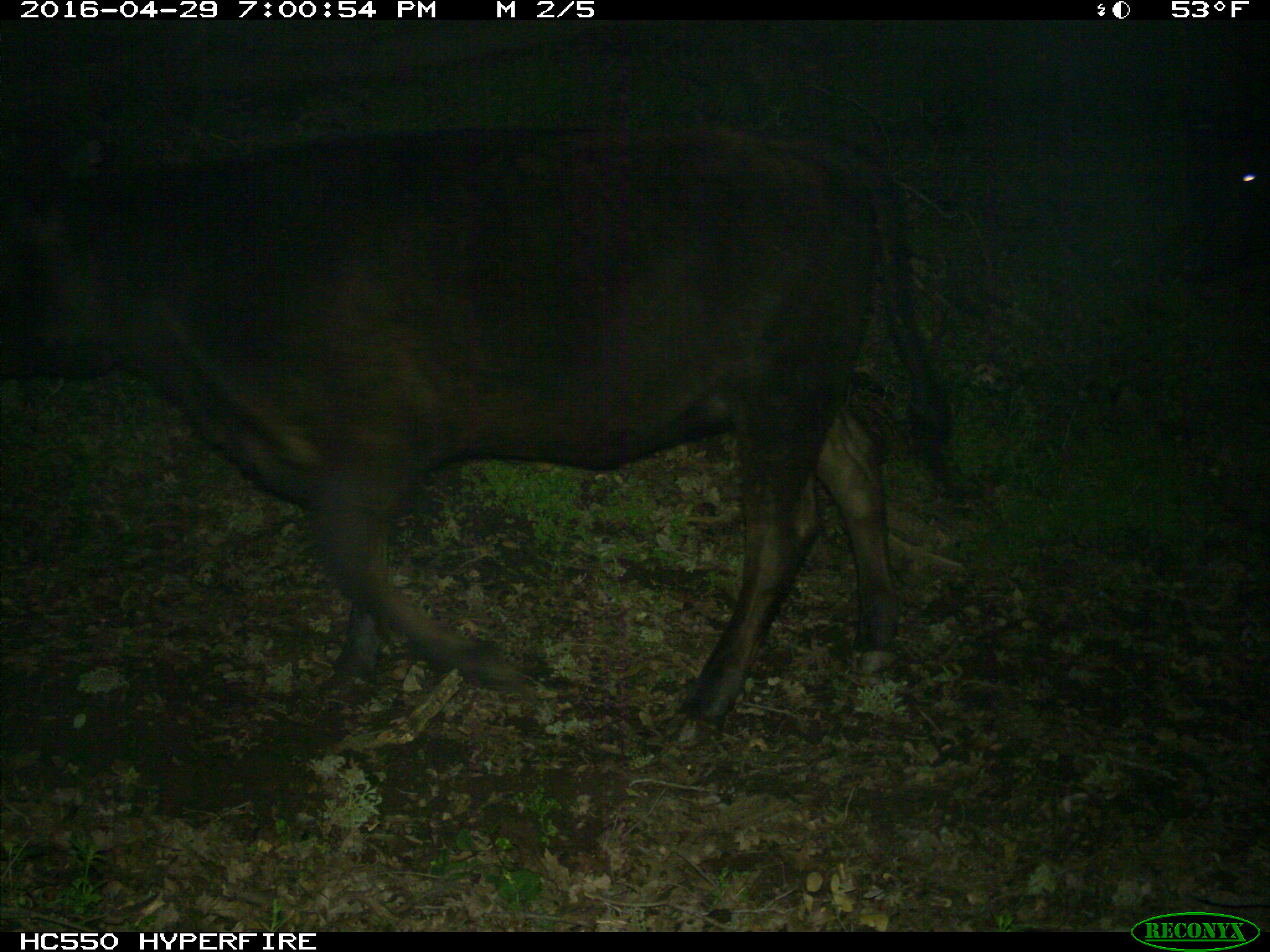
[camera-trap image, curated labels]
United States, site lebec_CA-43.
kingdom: Animalia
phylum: Chordata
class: Mammalia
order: Artiodactyla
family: Bovidae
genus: Bos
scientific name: Bos taurus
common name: domestic cow